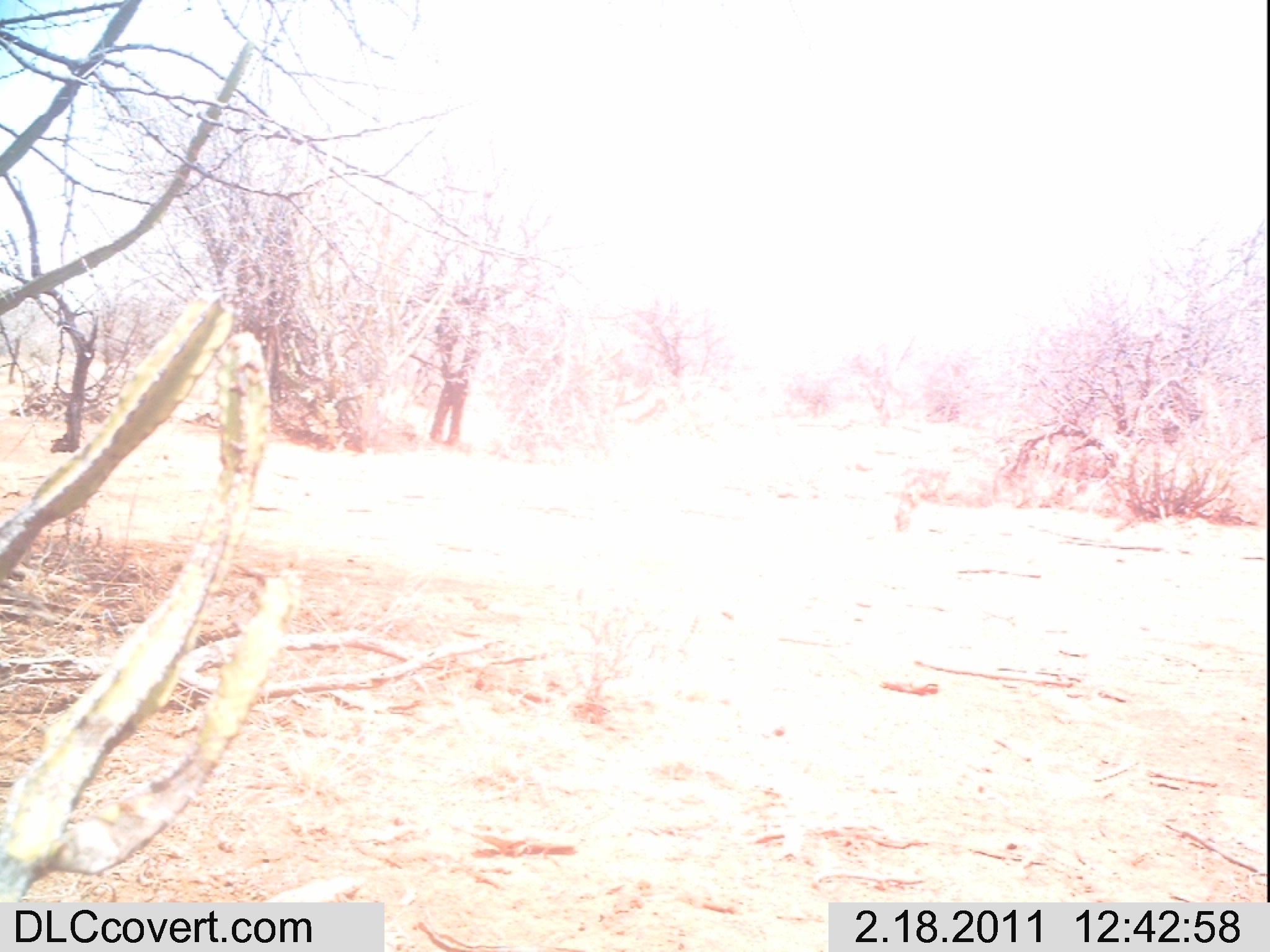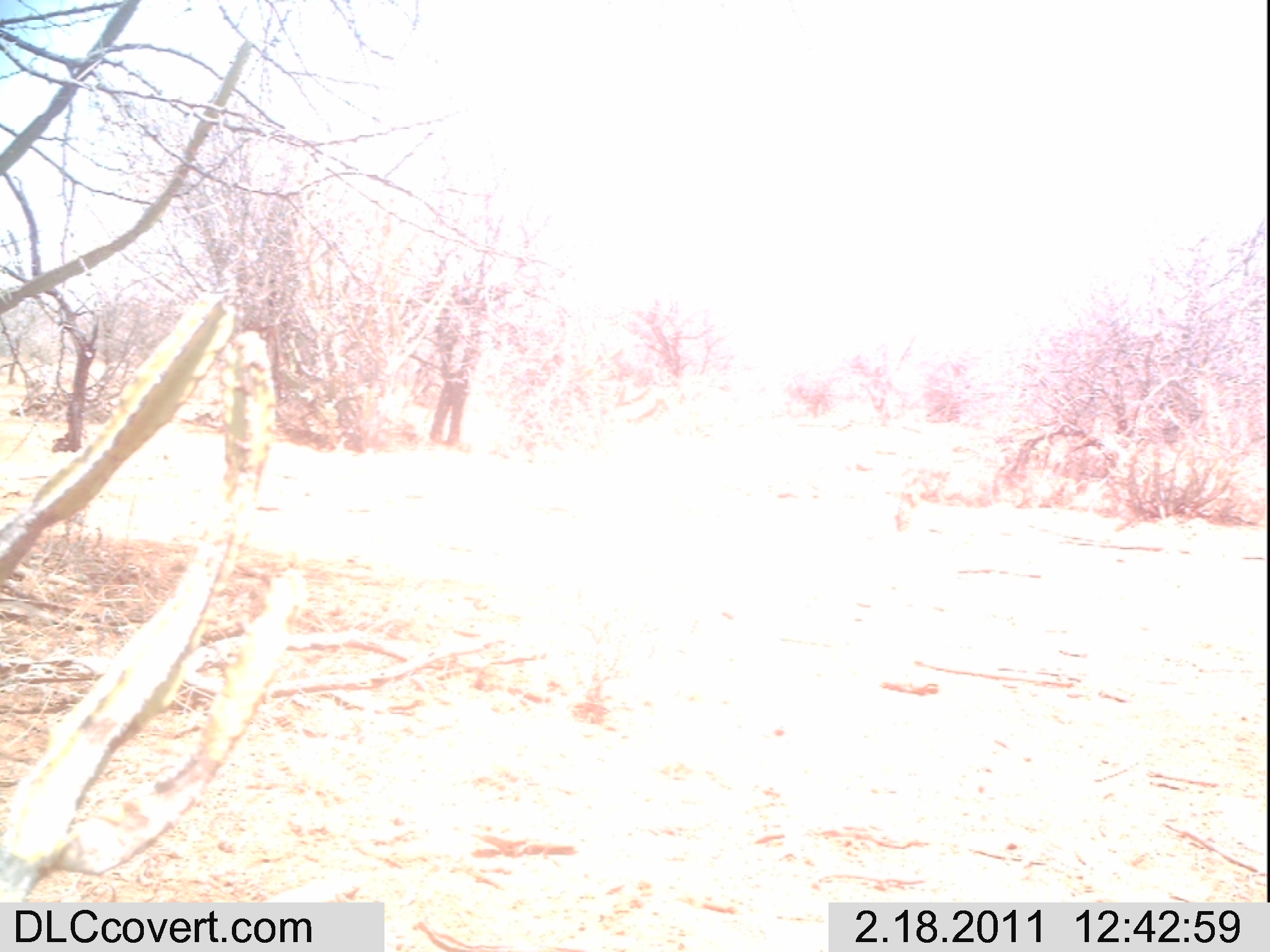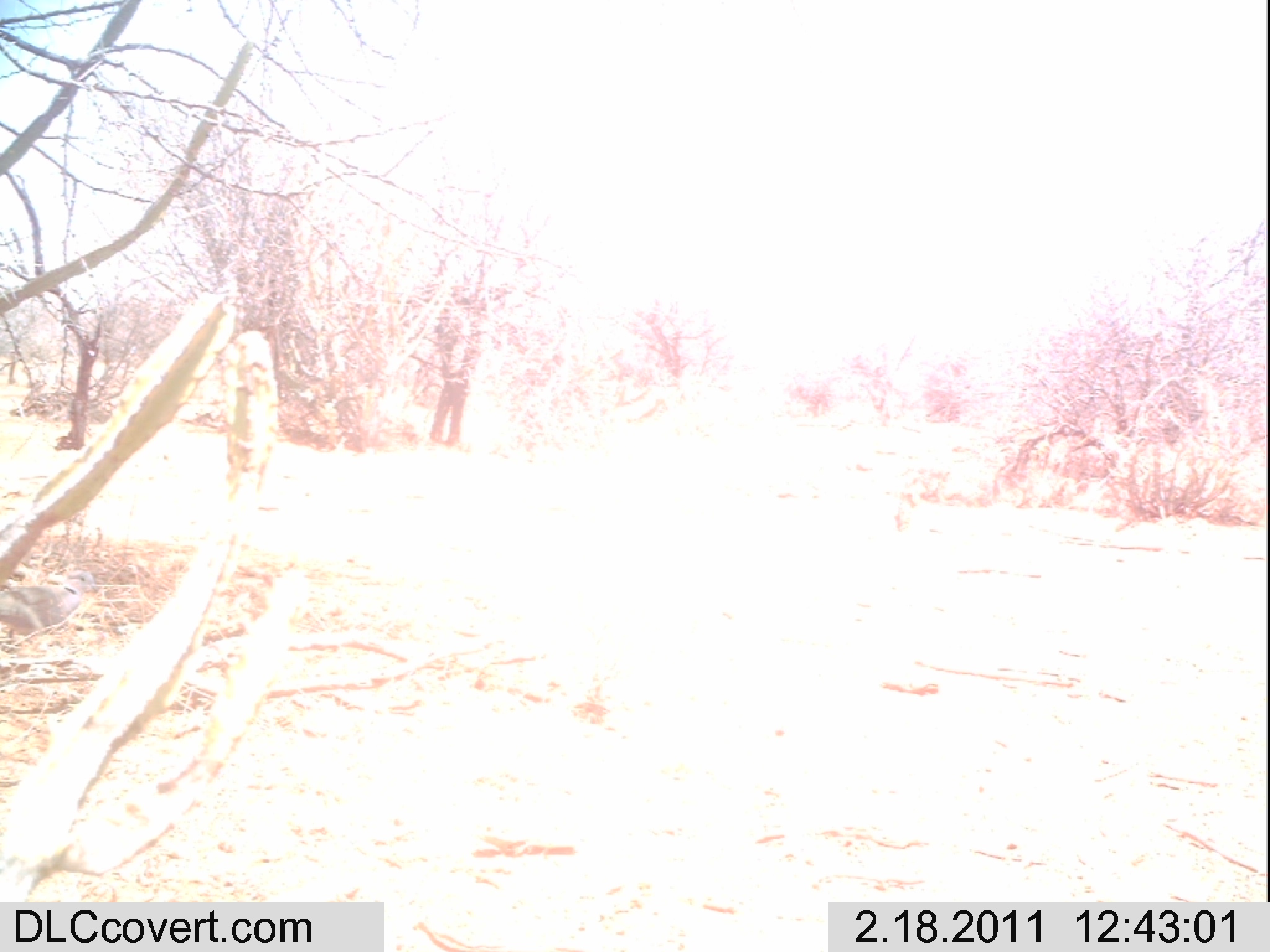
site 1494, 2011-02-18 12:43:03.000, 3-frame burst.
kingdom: Animalia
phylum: Chordata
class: Mammalia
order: Artiodactyla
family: Bovidae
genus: Madoqua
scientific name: Madoqua guentheri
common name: günther's dik-dik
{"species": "Madoqua guentheri (günther's dik-dik)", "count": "1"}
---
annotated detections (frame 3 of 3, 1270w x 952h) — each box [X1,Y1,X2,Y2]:
madoqua guentheri: [0,569,99,647]